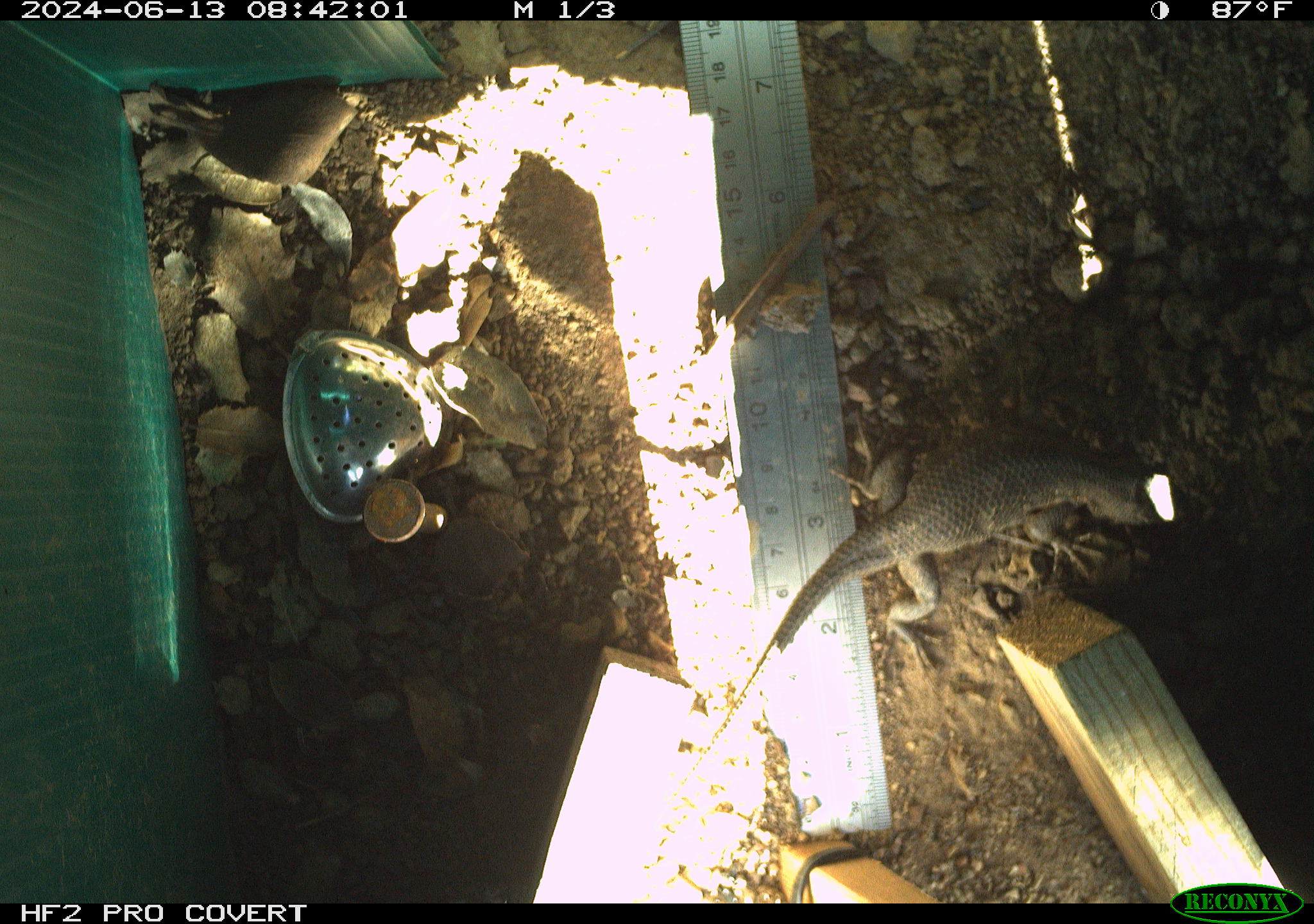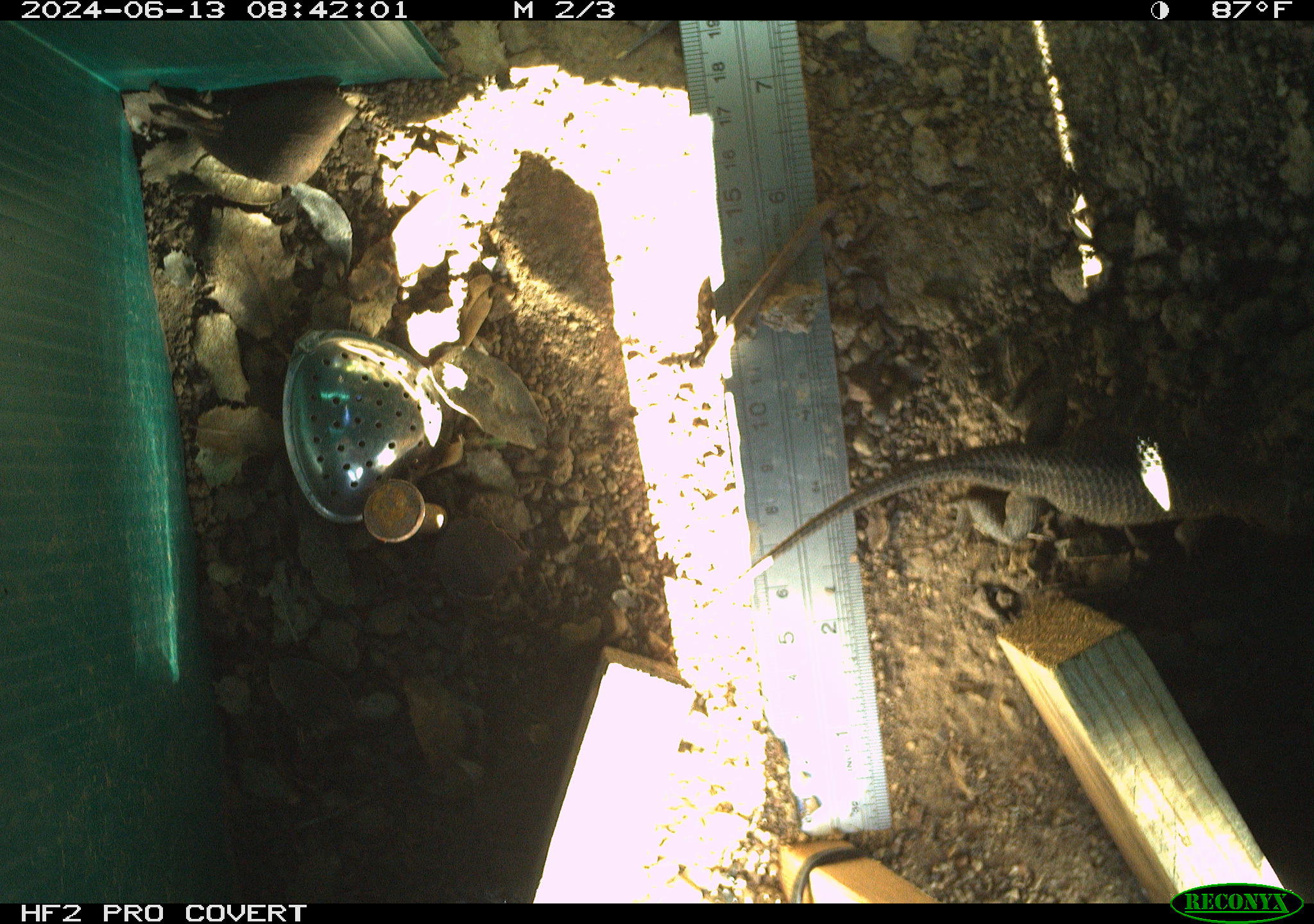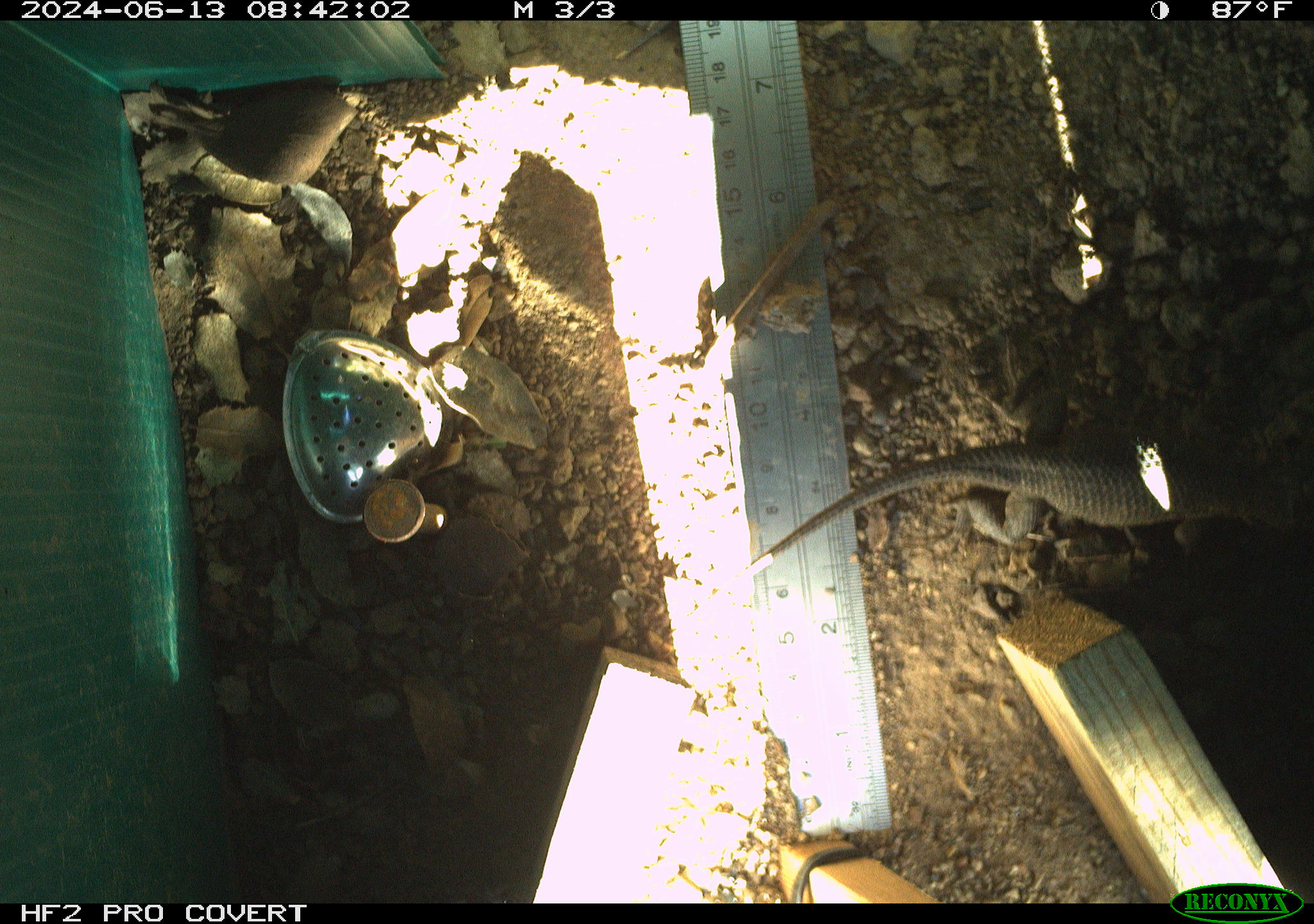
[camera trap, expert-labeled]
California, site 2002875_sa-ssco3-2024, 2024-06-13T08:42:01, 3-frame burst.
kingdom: Animalia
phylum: Chordata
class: Reptilia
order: Squamata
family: Phrynosomatidae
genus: Sceloporus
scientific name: Sceloporus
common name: spiny lizards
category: sceloporus species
Sceloporus species (spiny lizards) (Sceloporus).